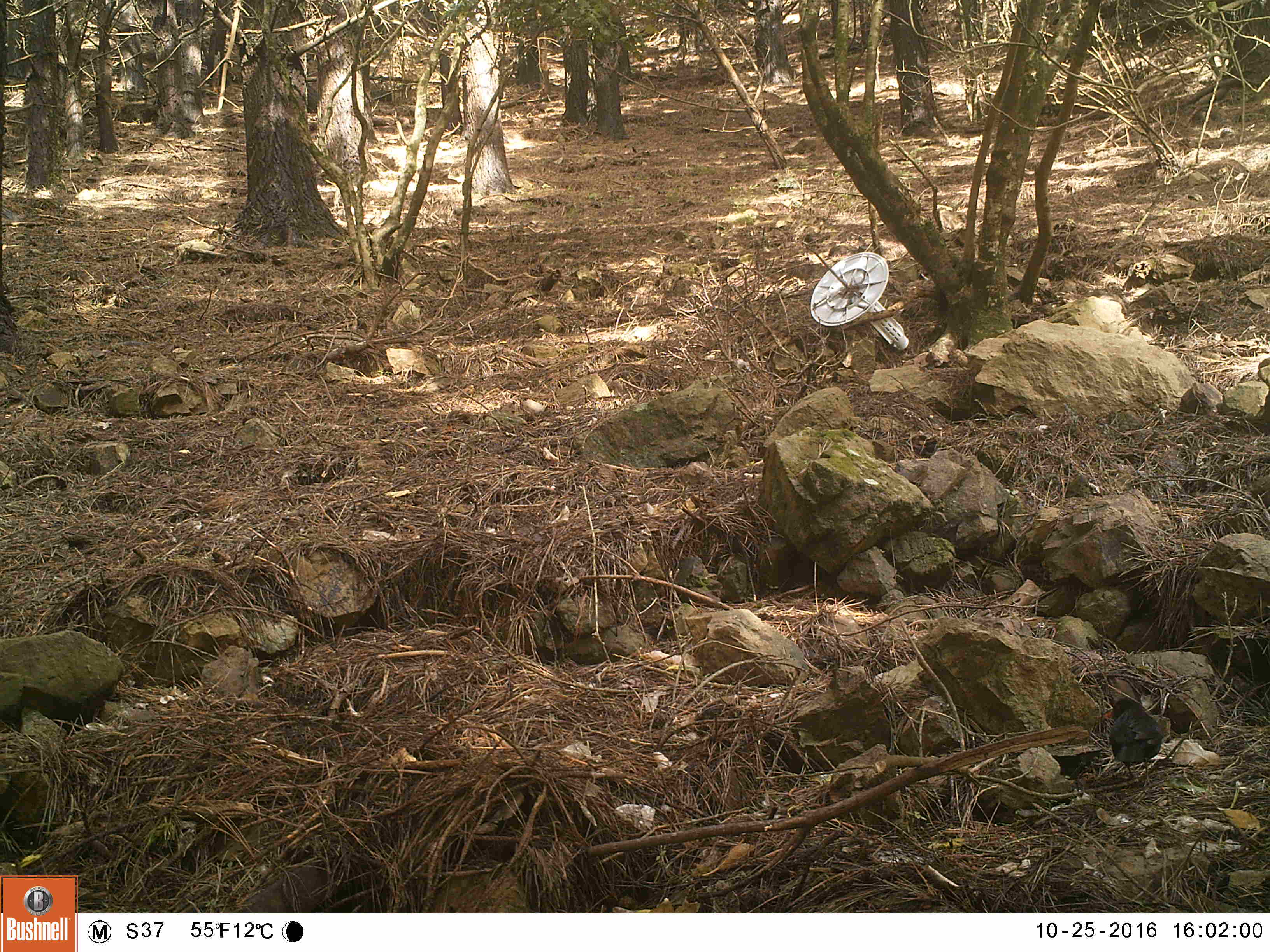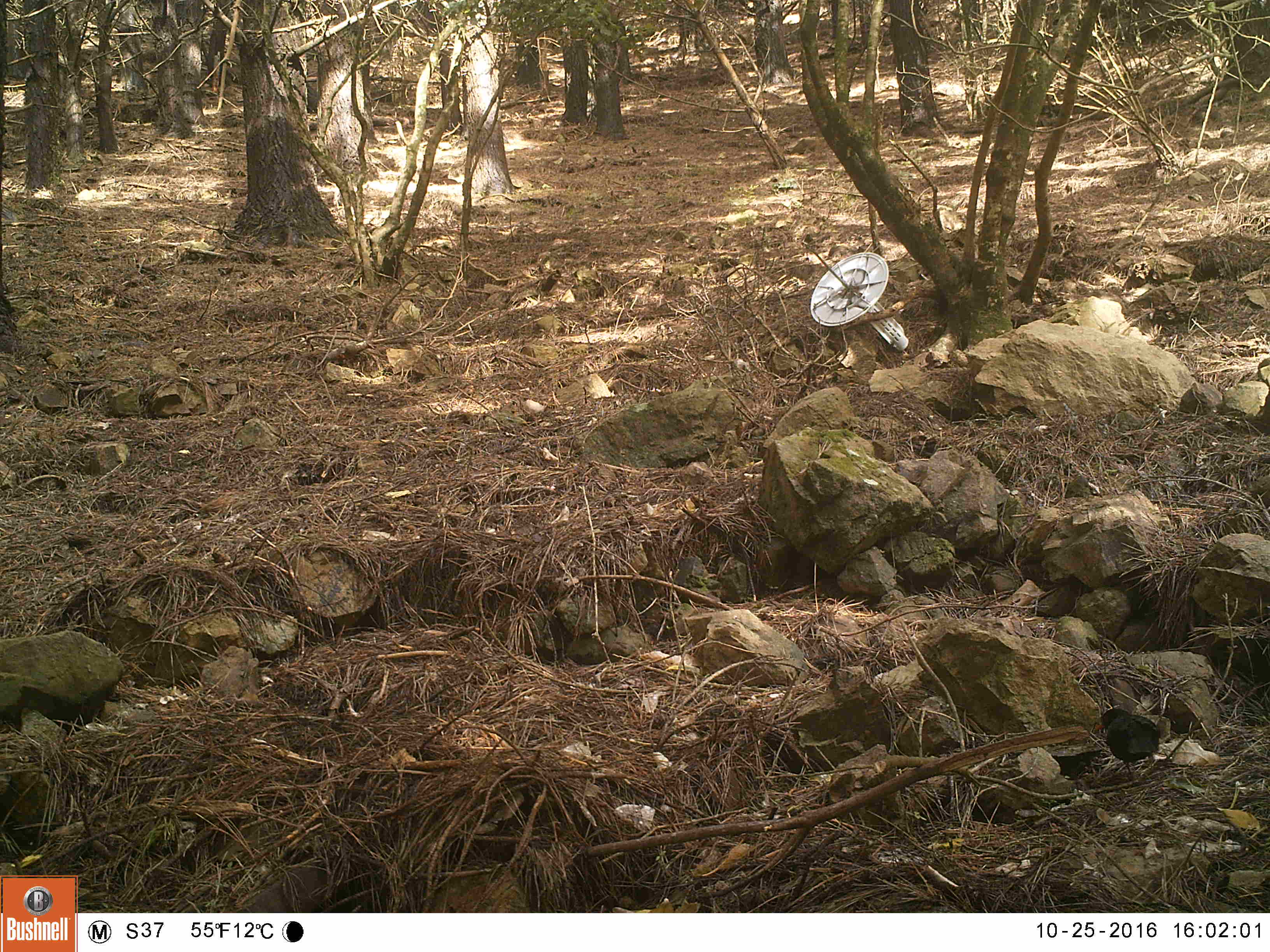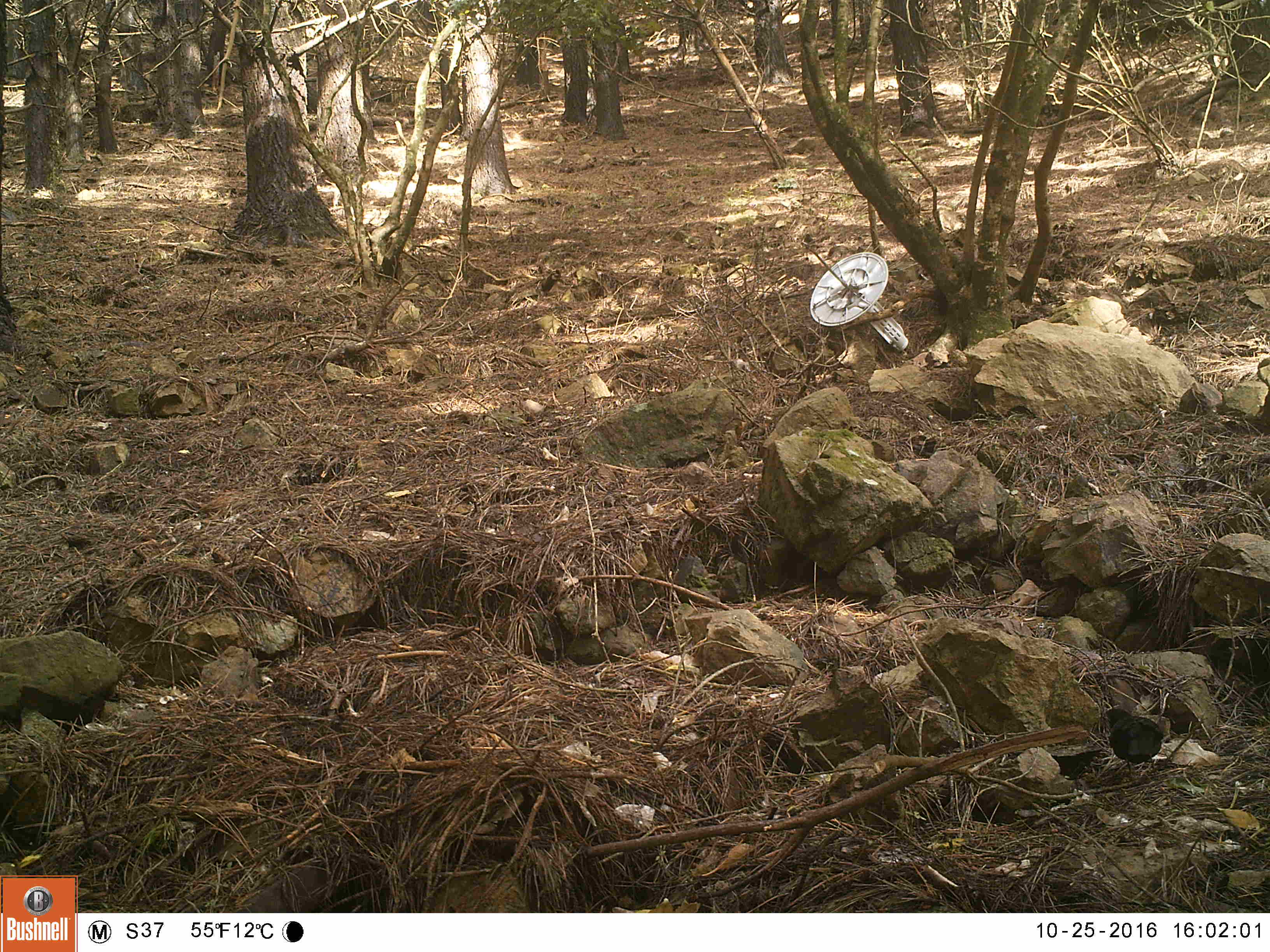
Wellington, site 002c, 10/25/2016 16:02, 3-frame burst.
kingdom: Animalia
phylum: Chordata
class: Aves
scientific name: Aves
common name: bird